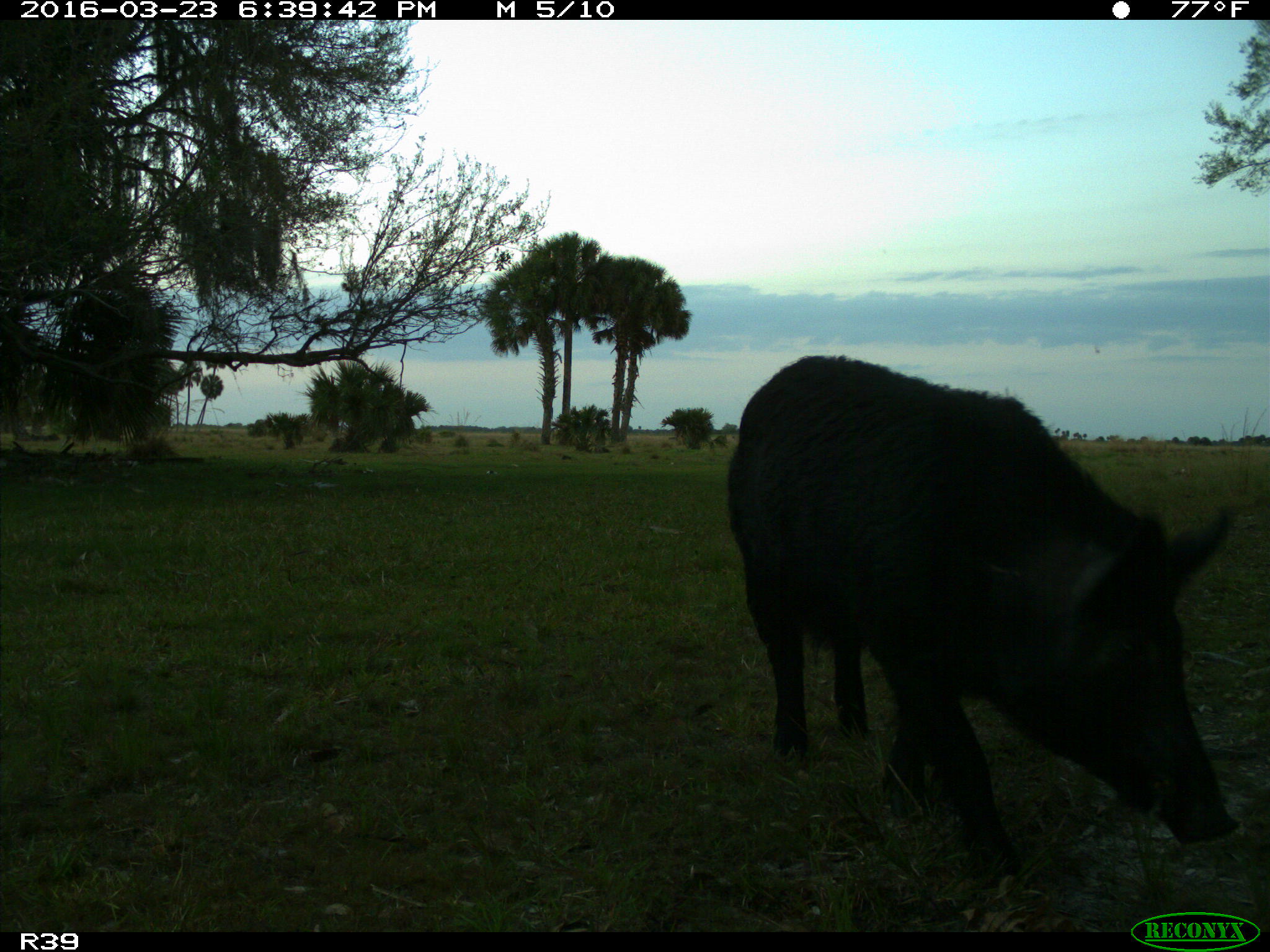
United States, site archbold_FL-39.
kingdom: Animalia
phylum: Chordata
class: Mammalia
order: Artiodactyla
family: Suidae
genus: Sus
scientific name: Sus scrofa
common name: wild boar